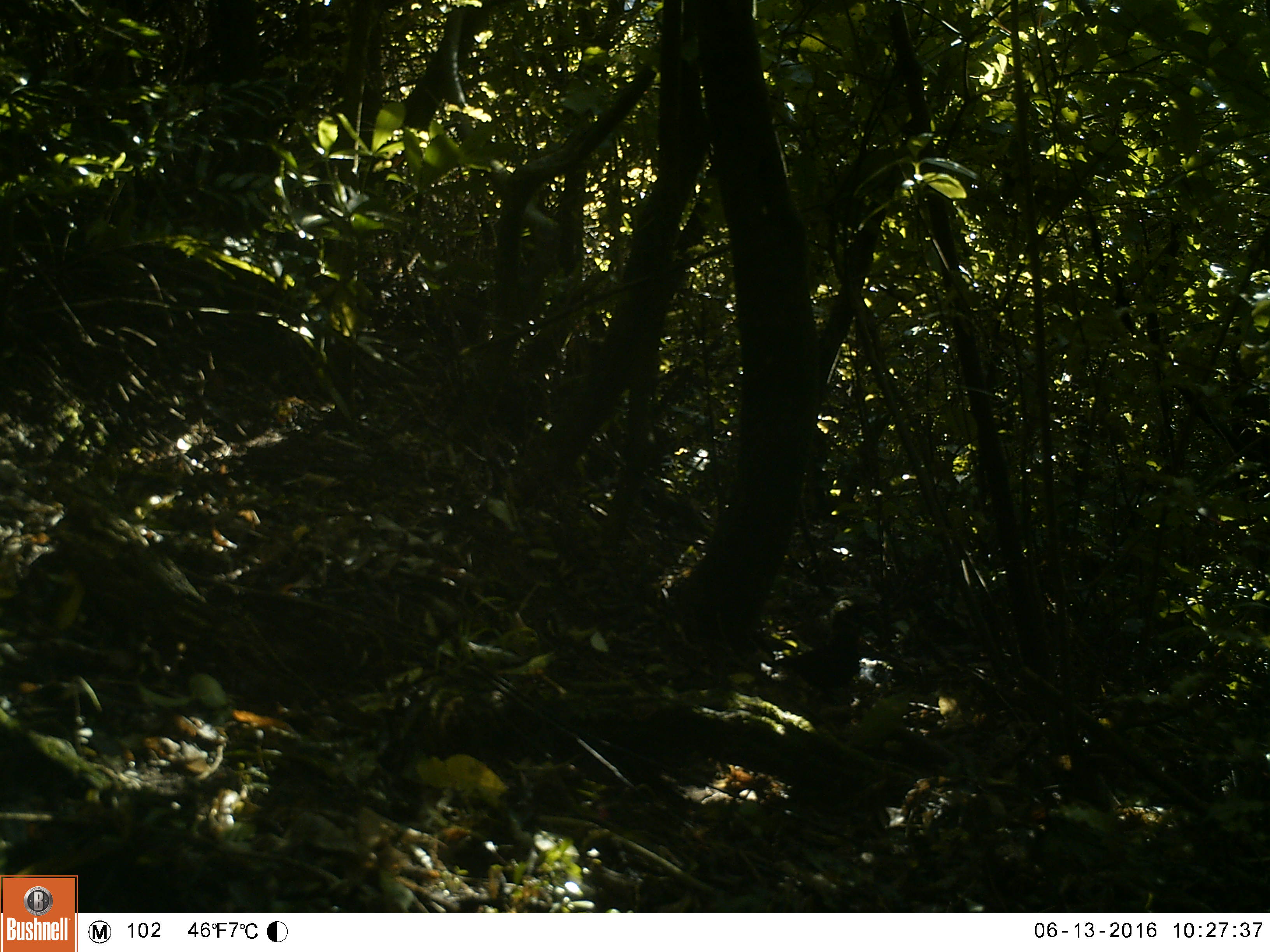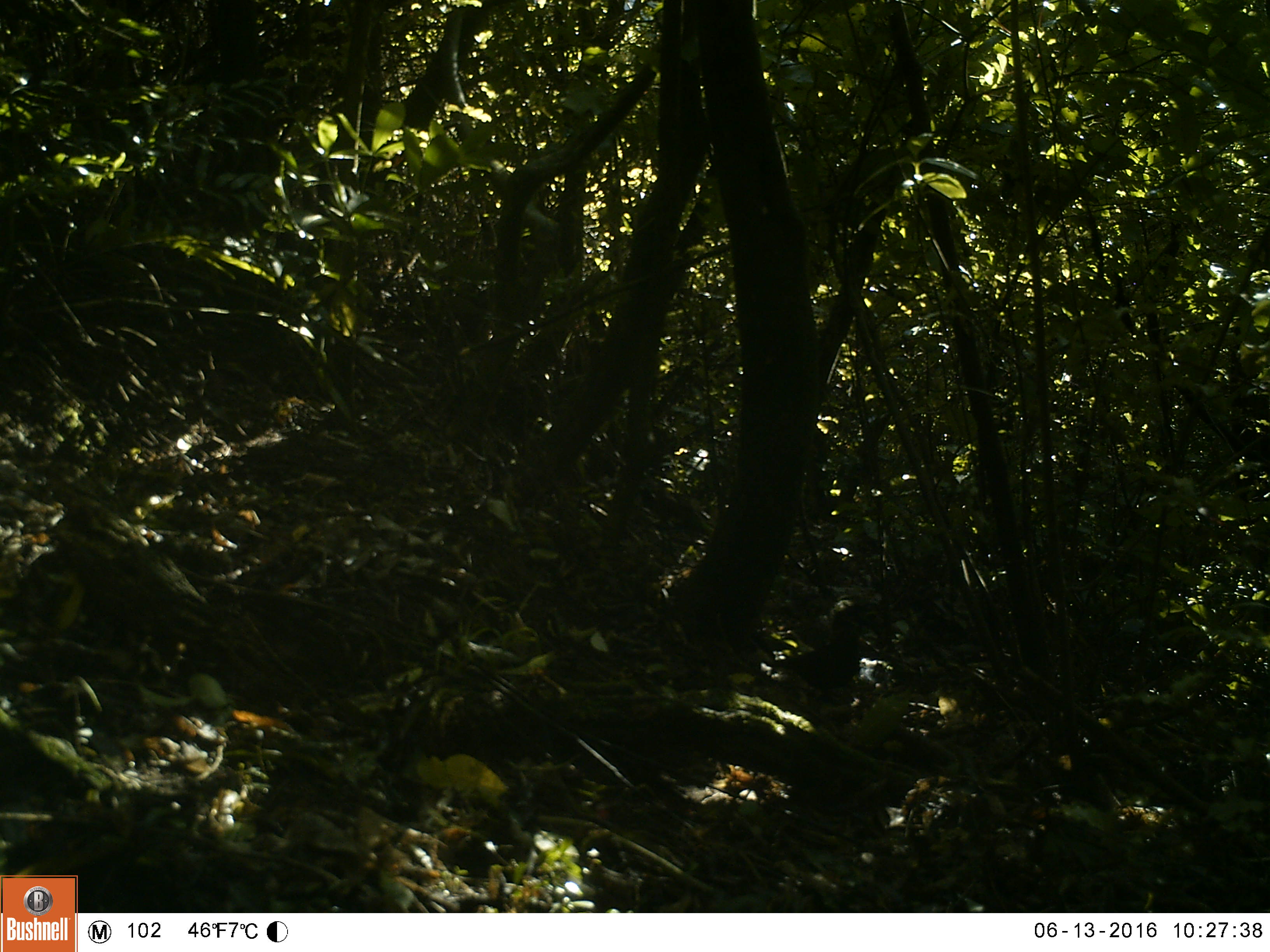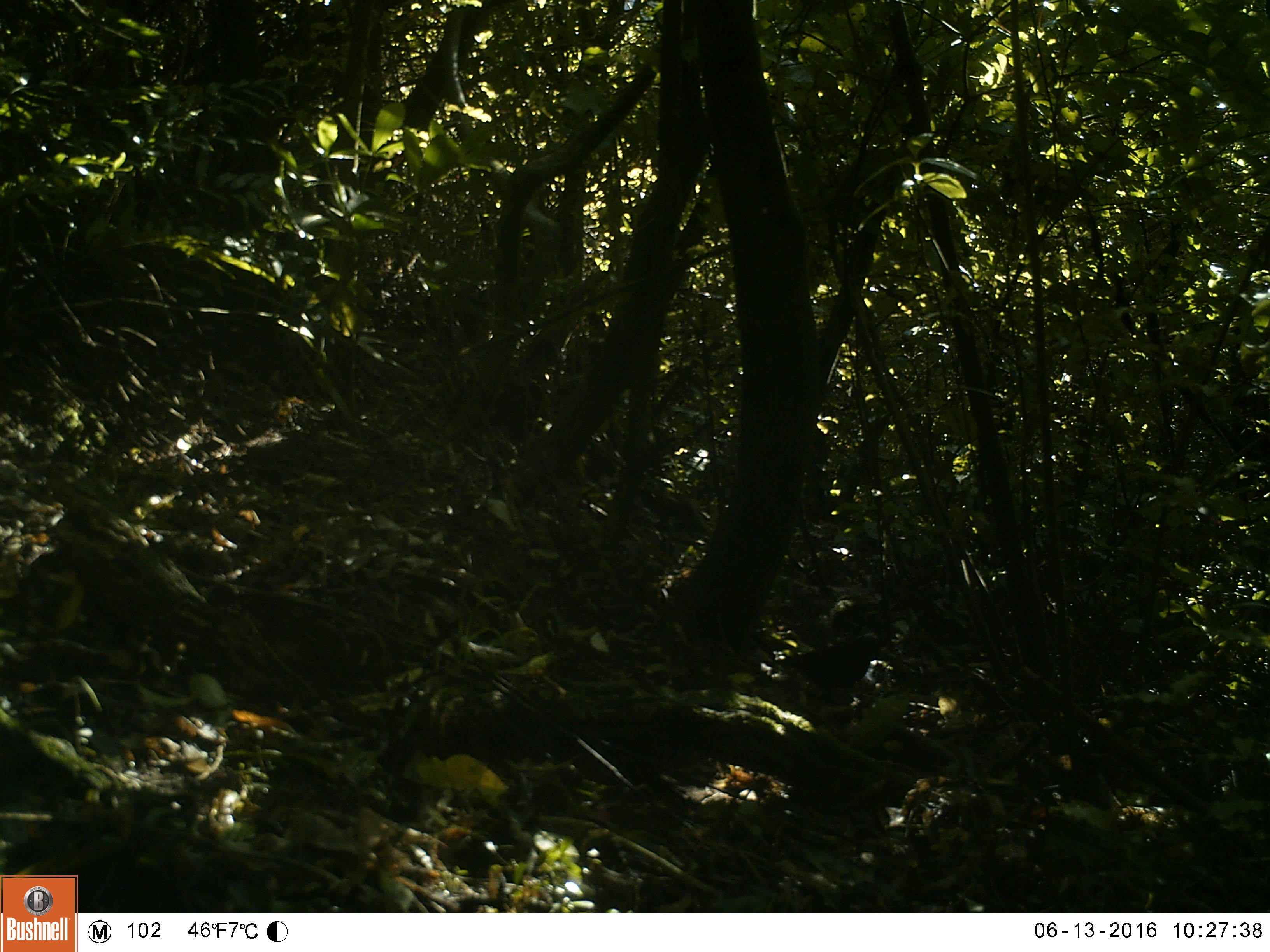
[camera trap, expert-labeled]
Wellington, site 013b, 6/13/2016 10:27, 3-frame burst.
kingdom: Animalia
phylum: Chordata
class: Aves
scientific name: Aves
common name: bird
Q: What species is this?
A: Bird (Aves).